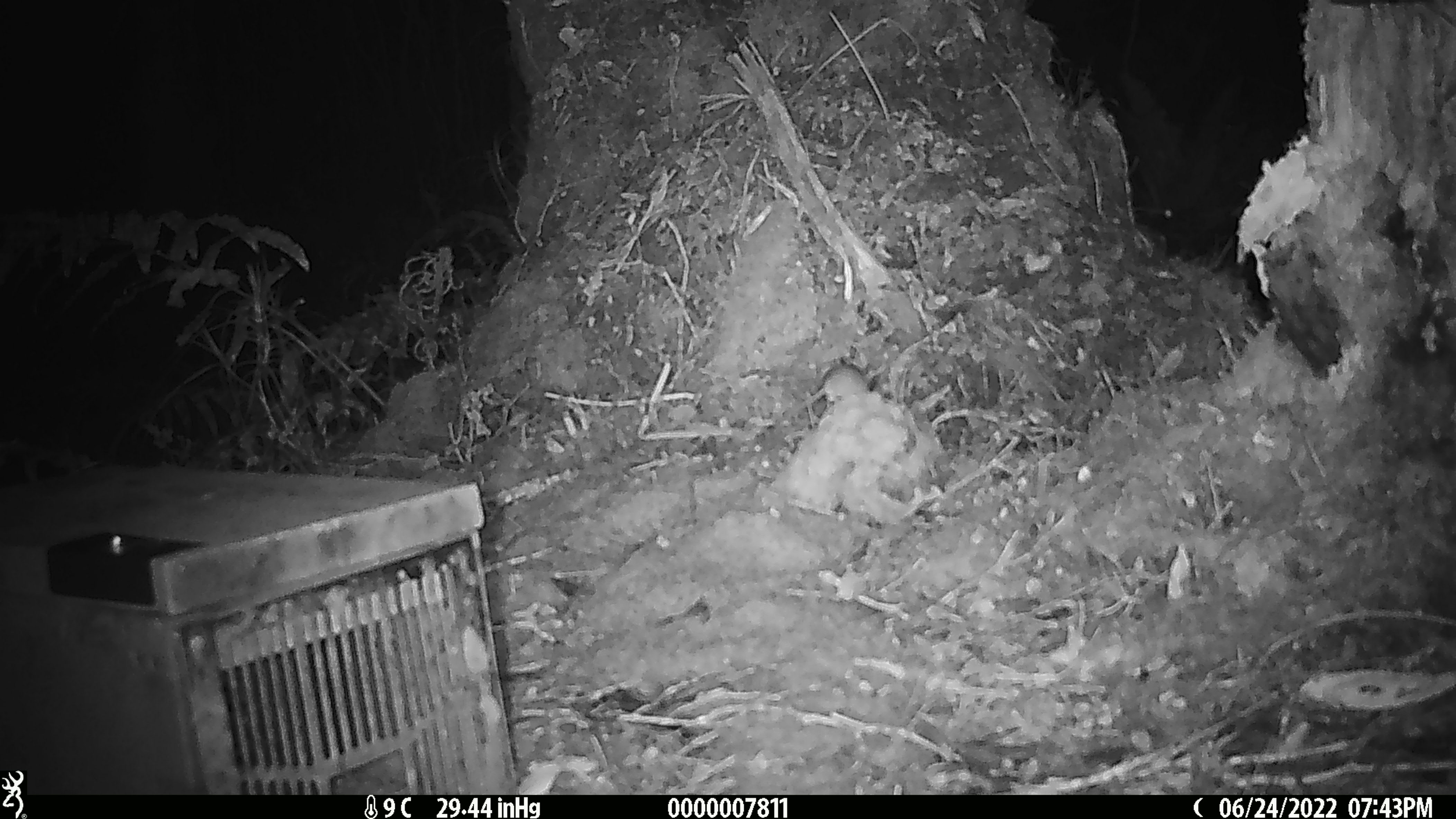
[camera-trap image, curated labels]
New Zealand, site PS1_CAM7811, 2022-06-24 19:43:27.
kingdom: Animalia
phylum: Chordata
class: Mammalia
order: Rodentia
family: Muridae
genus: Mus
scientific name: Mus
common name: mouse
Mouse (Mus).